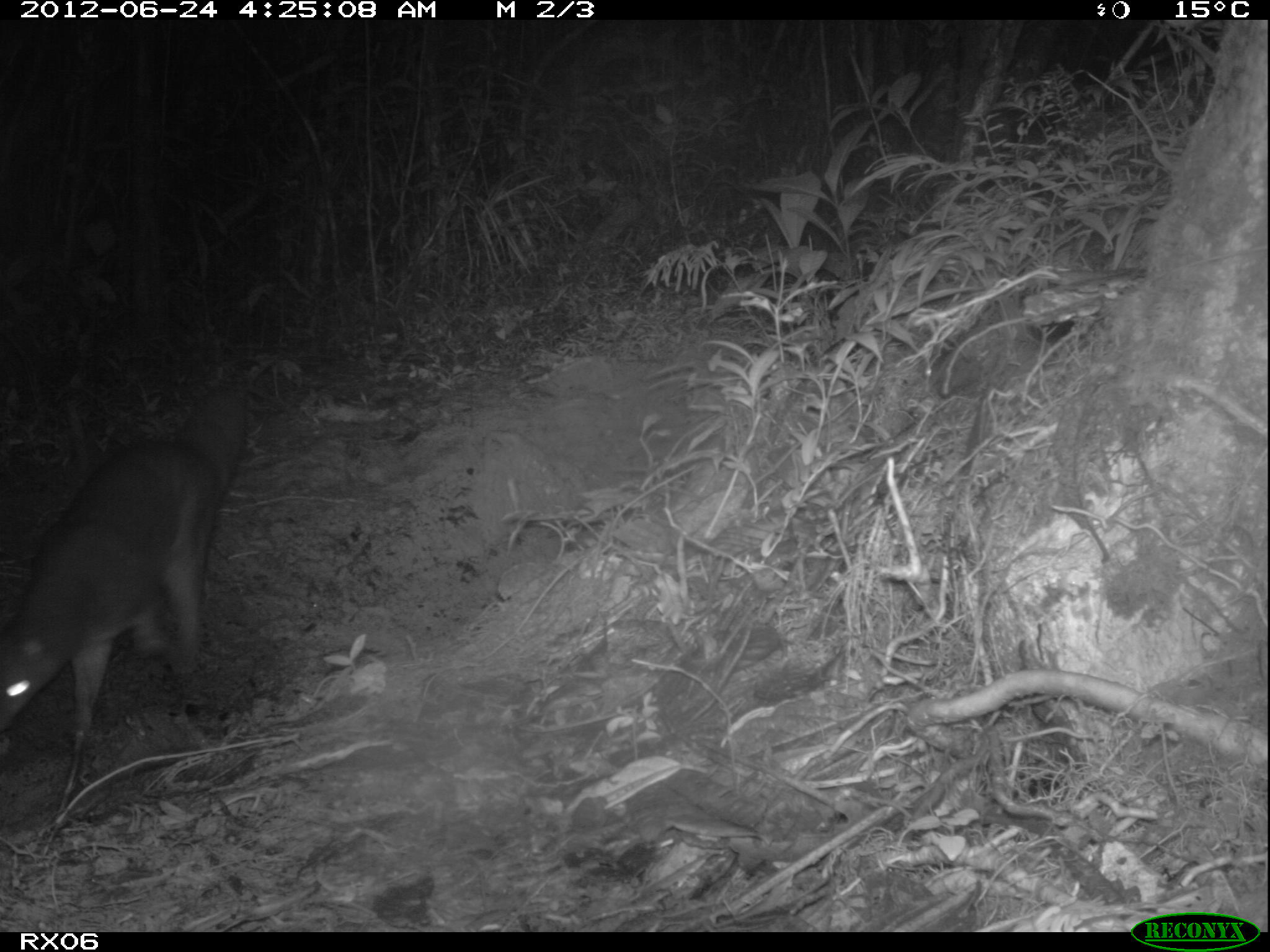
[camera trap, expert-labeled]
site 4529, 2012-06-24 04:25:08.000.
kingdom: Animalia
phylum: Chordata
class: Mammalia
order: Carnivora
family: Eupleridae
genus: Eupleres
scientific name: Eupleres goudotii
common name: falanouc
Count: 1.